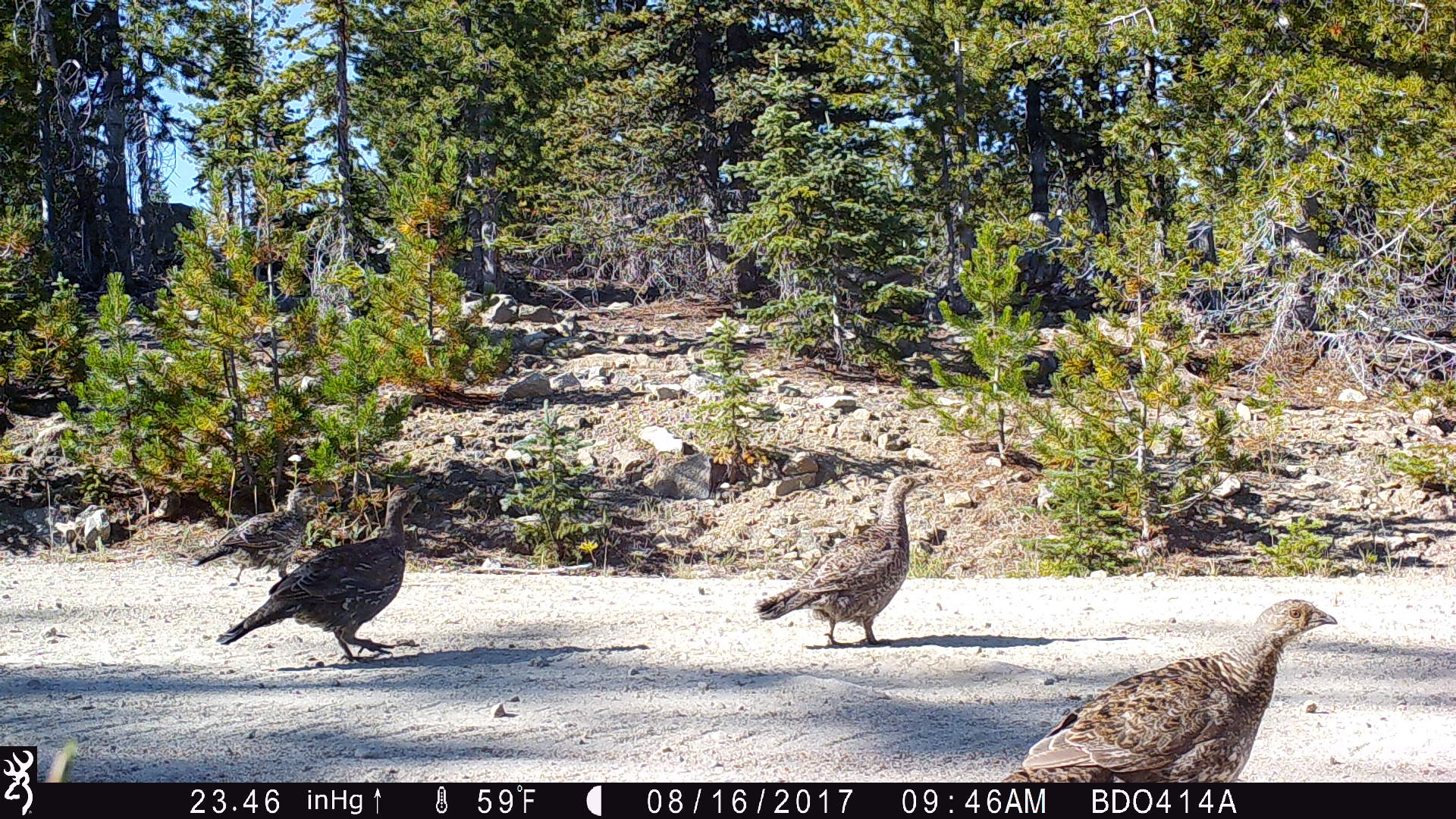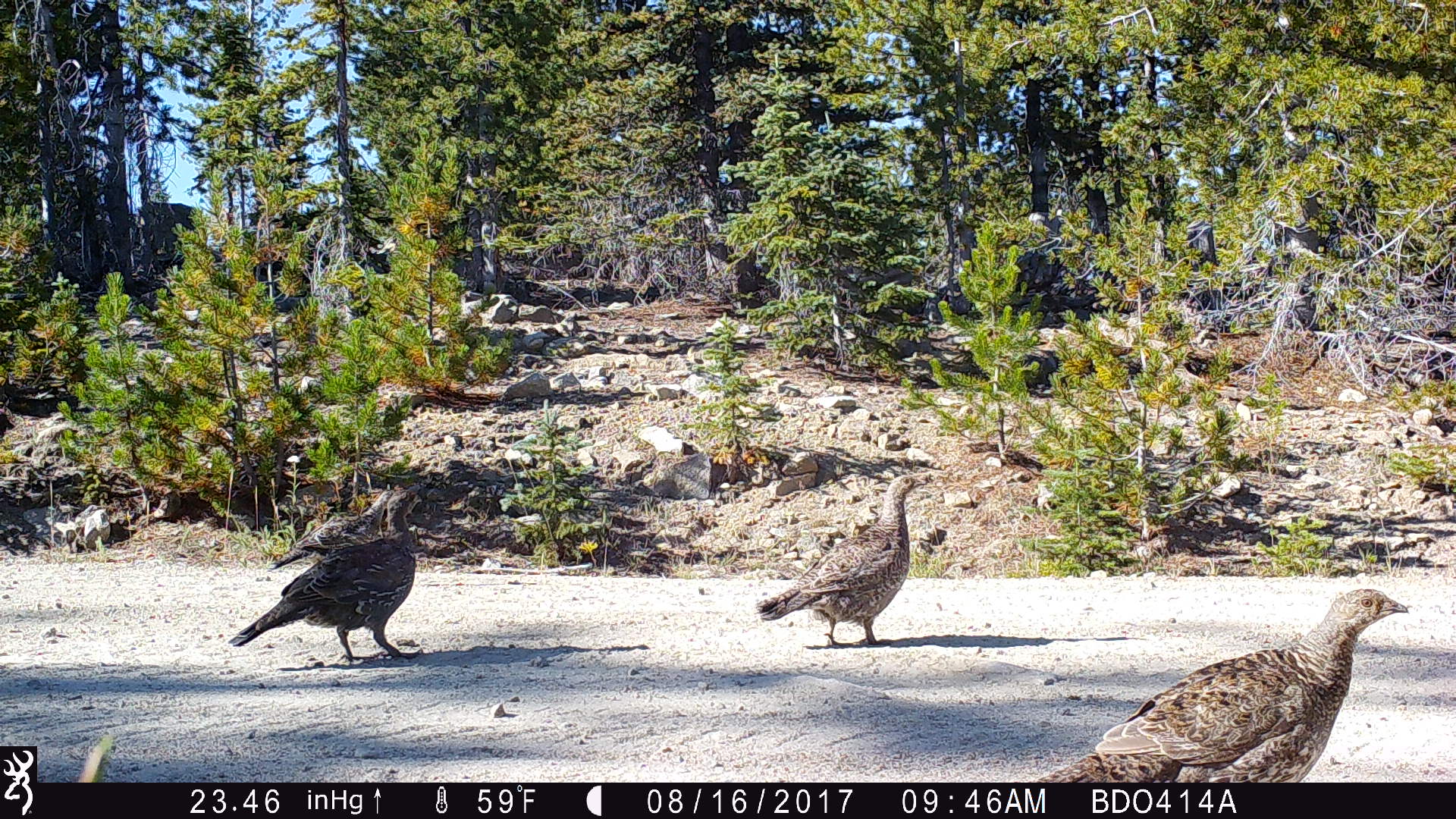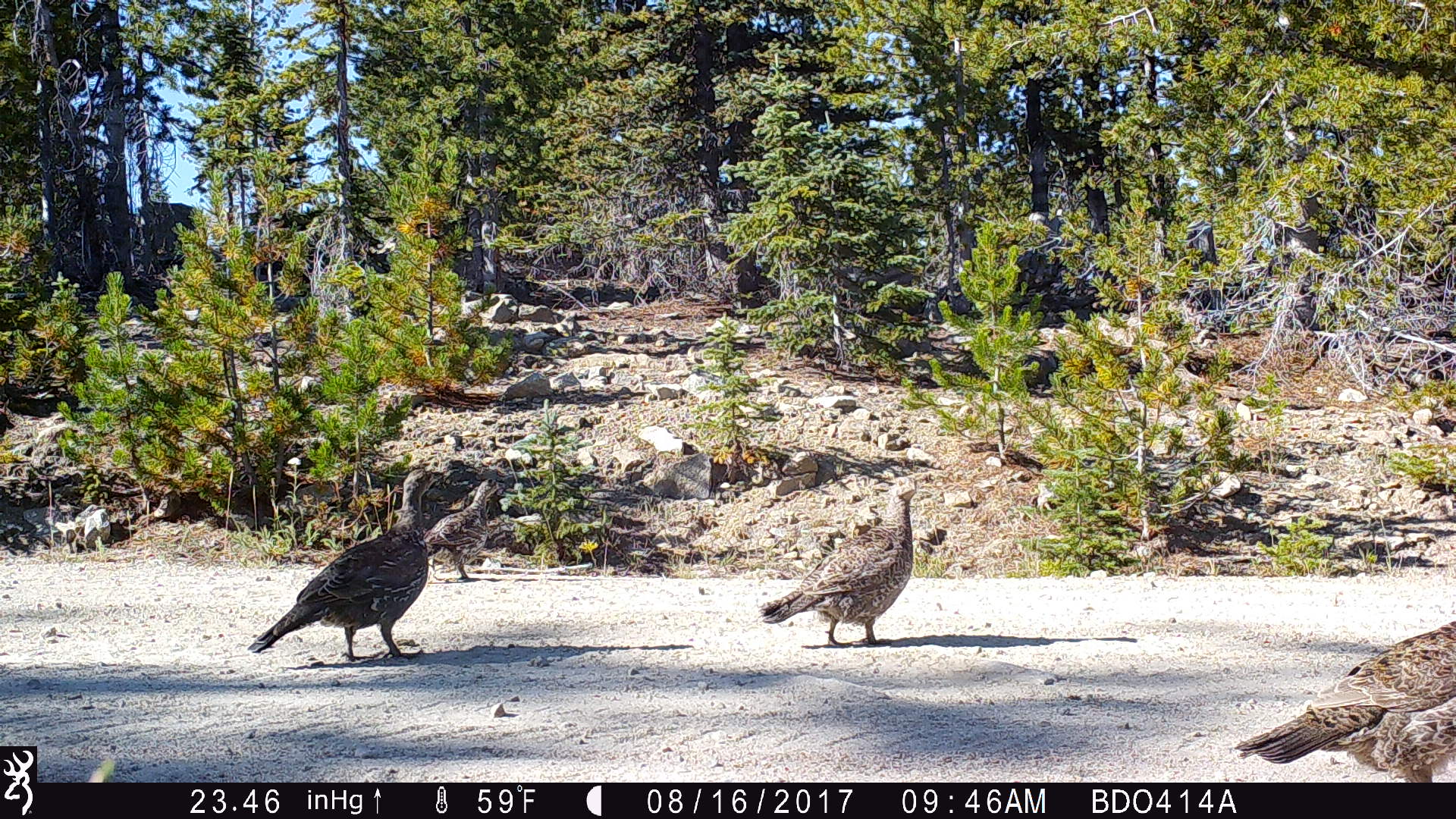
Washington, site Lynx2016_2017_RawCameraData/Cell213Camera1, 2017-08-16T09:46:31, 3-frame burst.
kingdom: Animalia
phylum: Chordata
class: Aves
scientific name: Aves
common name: birds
Aves (birds). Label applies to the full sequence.